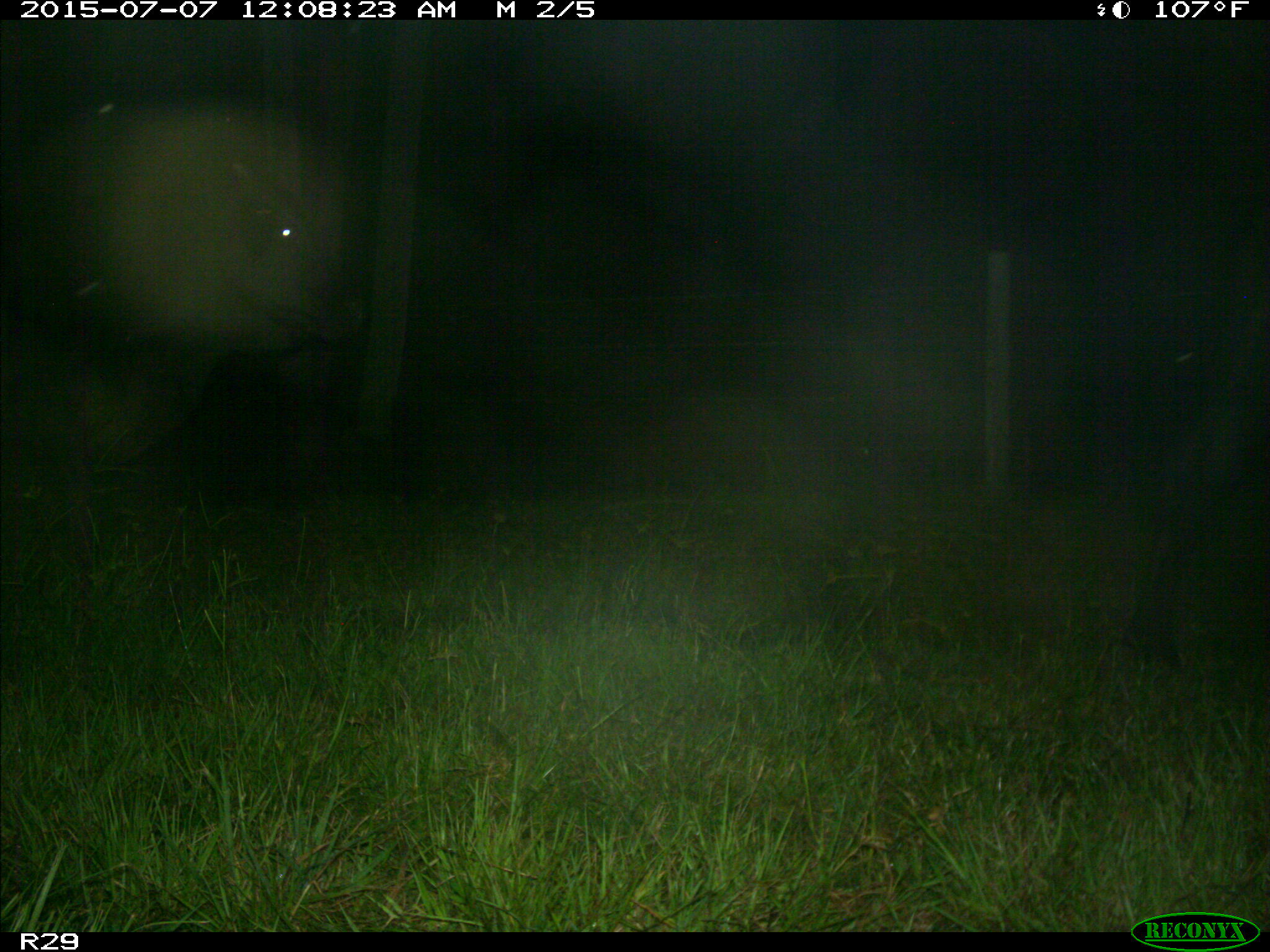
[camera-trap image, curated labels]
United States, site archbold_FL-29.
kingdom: Animalia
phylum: Chordata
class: Mammalia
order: Artiodactyla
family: Bovidae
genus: Bos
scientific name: Bos taurus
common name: domestic cow